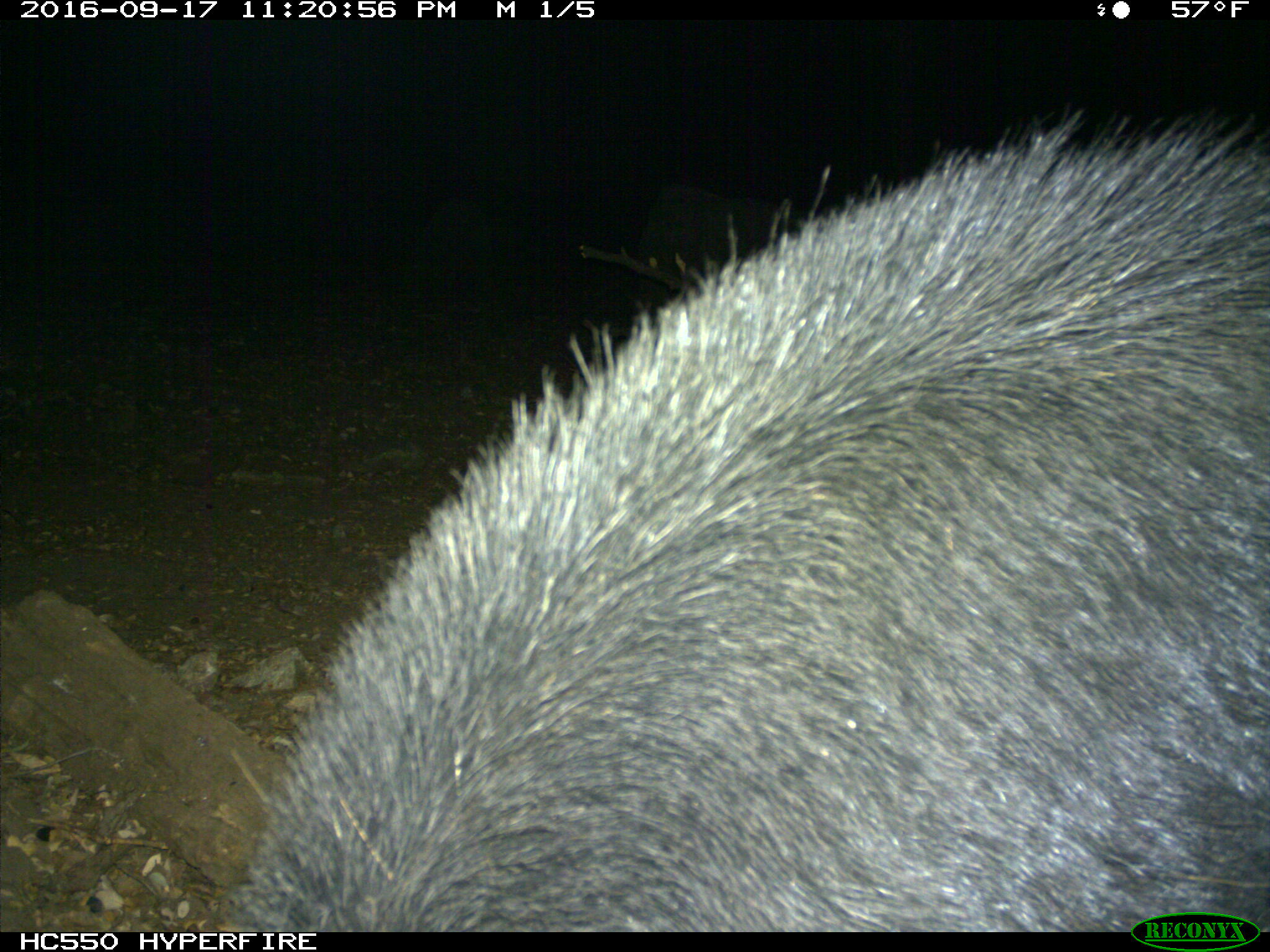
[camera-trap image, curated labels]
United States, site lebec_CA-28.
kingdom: Animalia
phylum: Chordata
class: Mammalia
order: Artiodactyla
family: Suidae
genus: Sus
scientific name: Sus scrofa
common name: wild boar